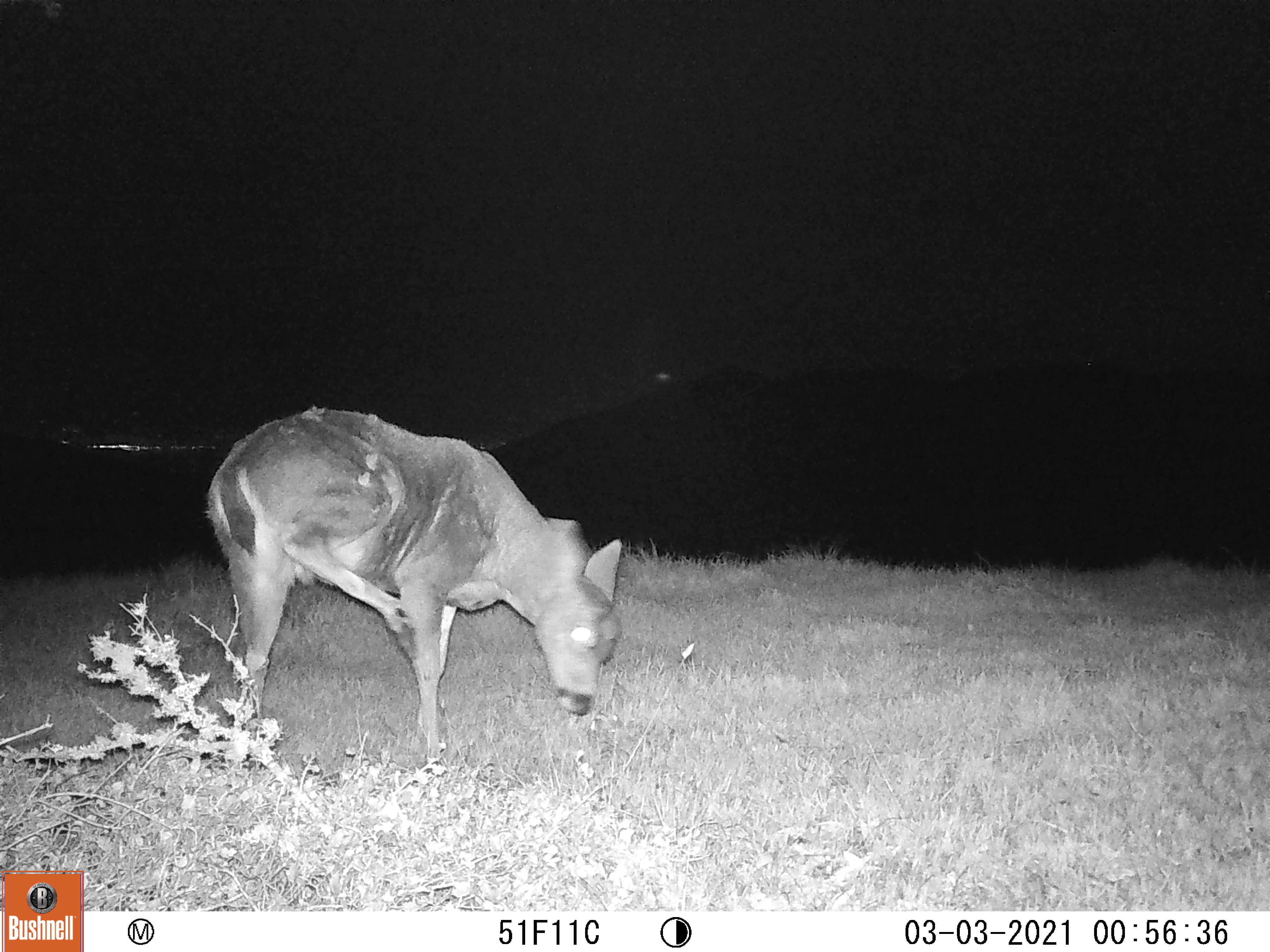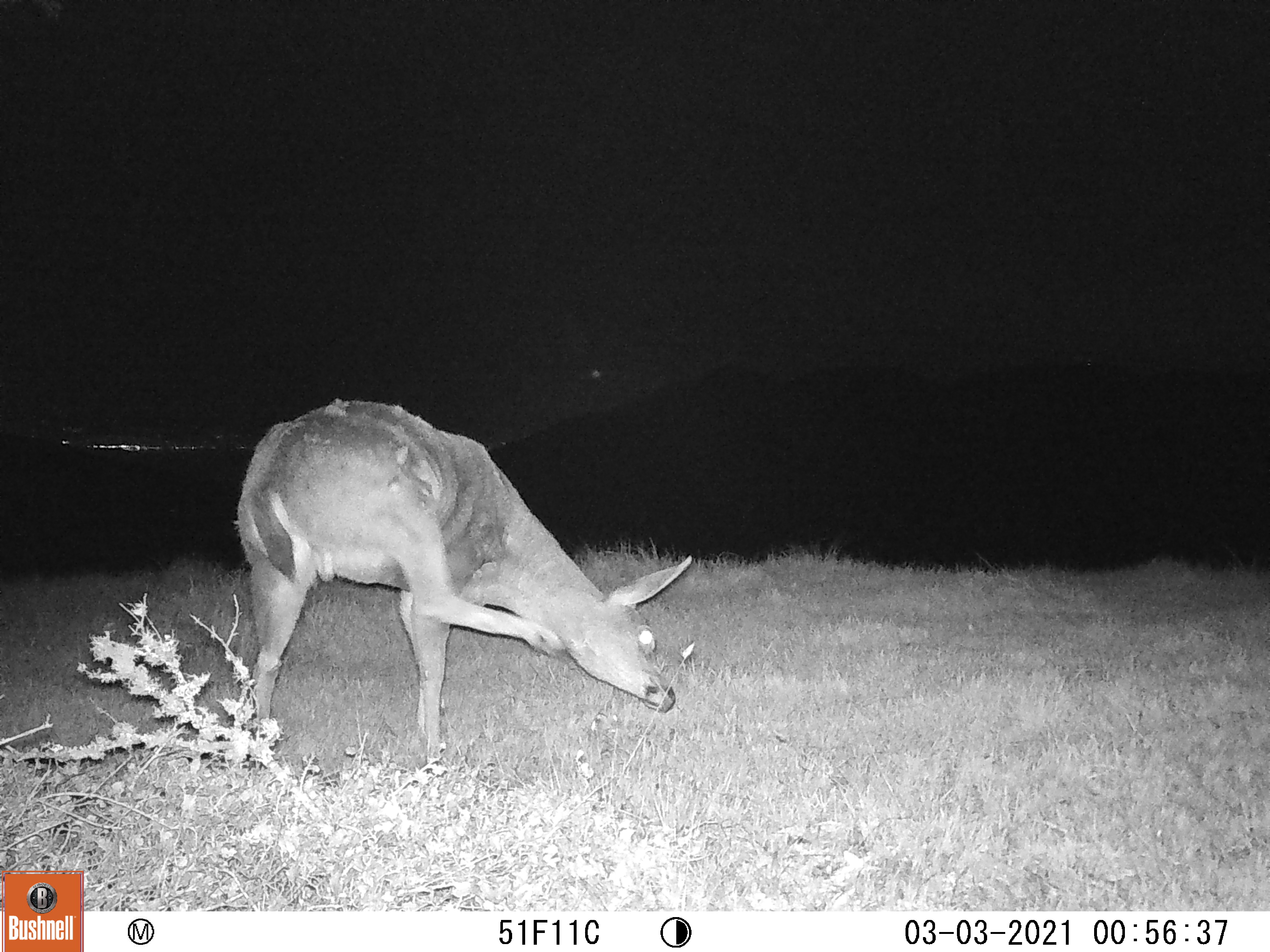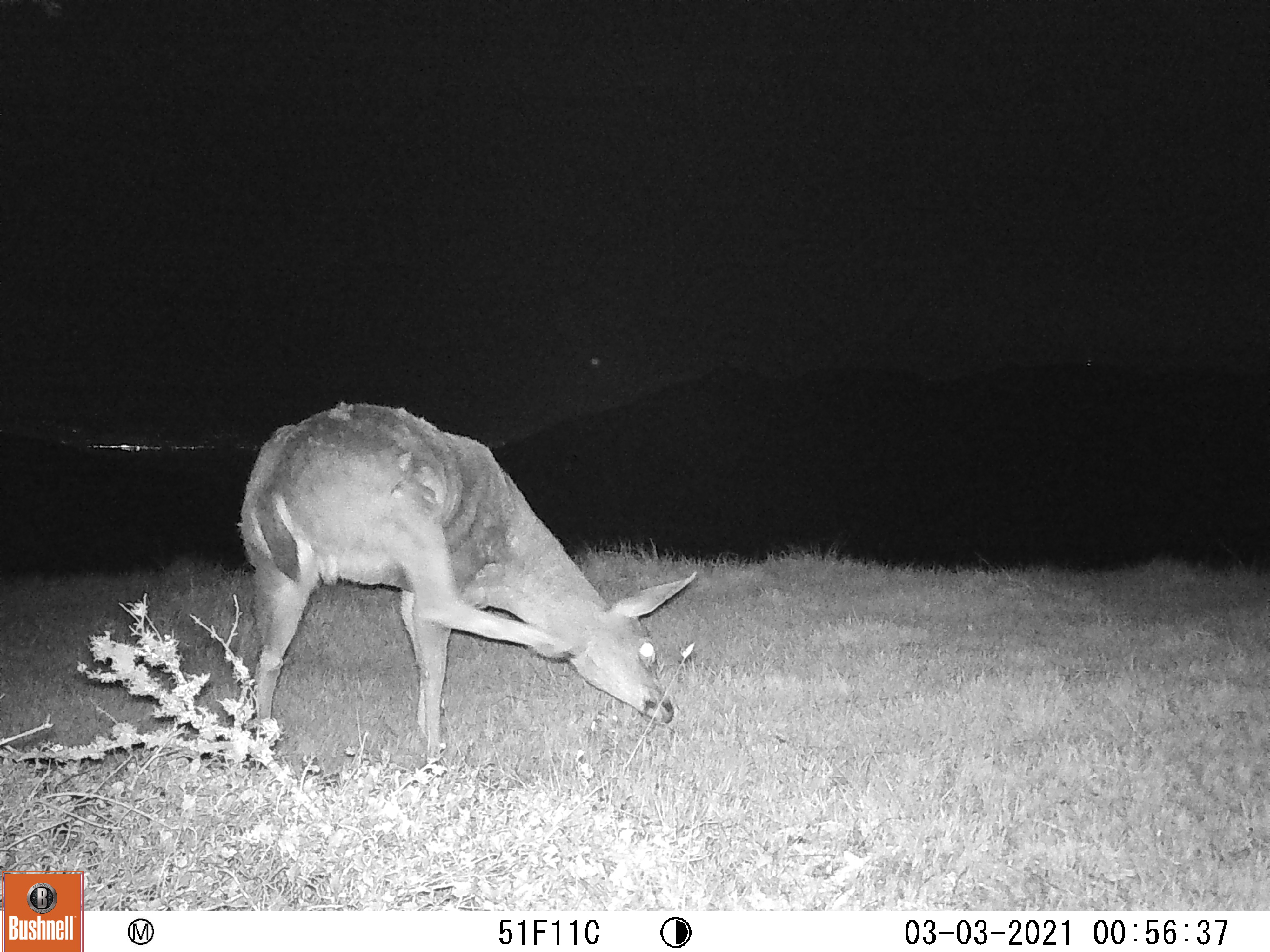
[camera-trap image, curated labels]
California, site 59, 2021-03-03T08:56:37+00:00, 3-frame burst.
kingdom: Animalia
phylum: Chordata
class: Mammalia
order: Artiodactyla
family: Cervidae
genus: Odocoileus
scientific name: Odocoileus hemionus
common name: mule deer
Mule deer (Odocoileus hemionus).